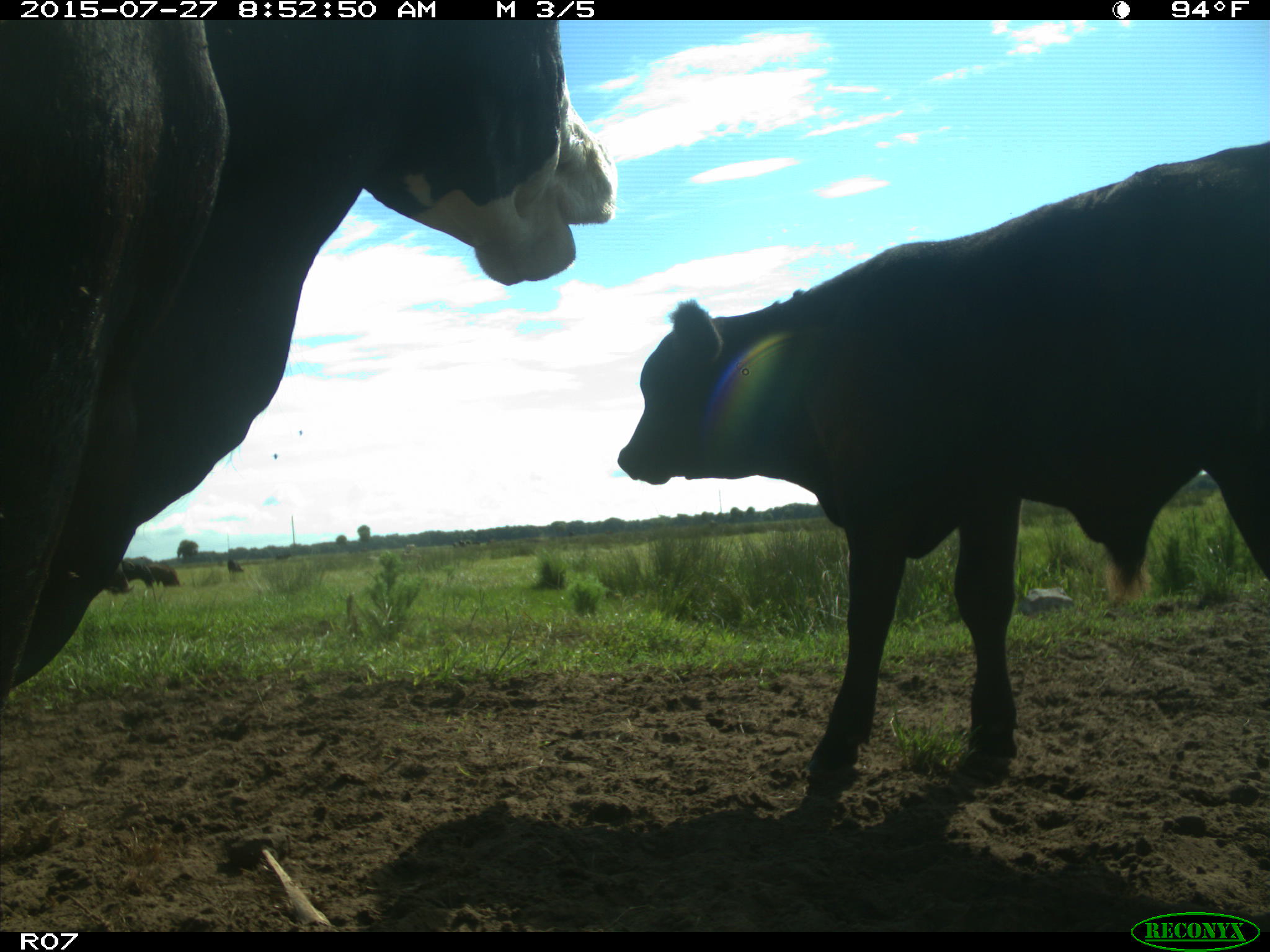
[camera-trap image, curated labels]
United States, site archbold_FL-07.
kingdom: Animalia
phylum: Chordata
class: Mammalia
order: Artiodactyla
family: Bovidae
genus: Bos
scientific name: Bos taurus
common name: domestic cow